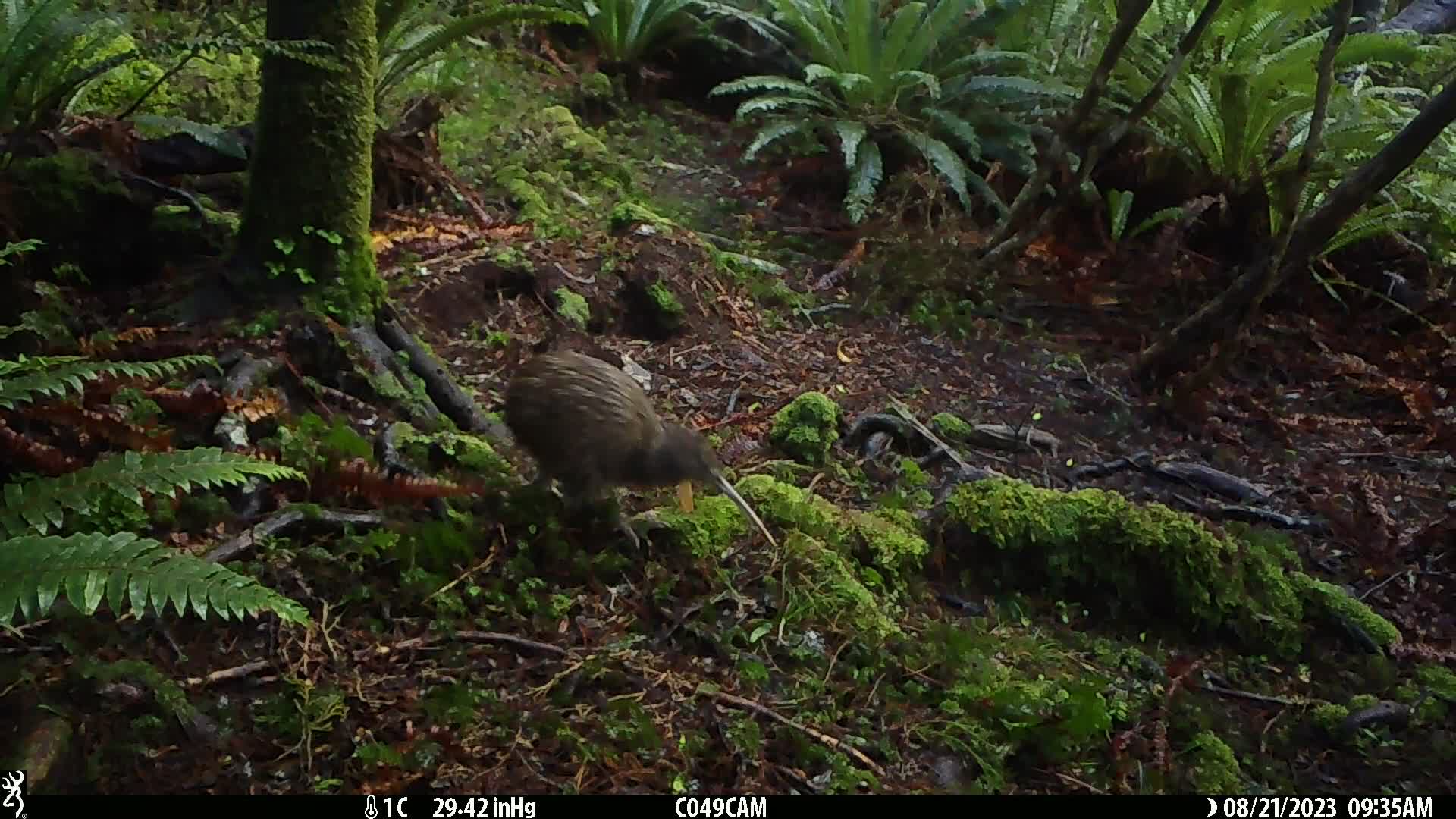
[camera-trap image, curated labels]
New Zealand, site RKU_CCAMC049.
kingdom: Animalia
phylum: Chordata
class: Aves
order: Apterygiformes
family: Apterygidae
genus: Apteryx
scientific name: Apteryx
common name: kiwi